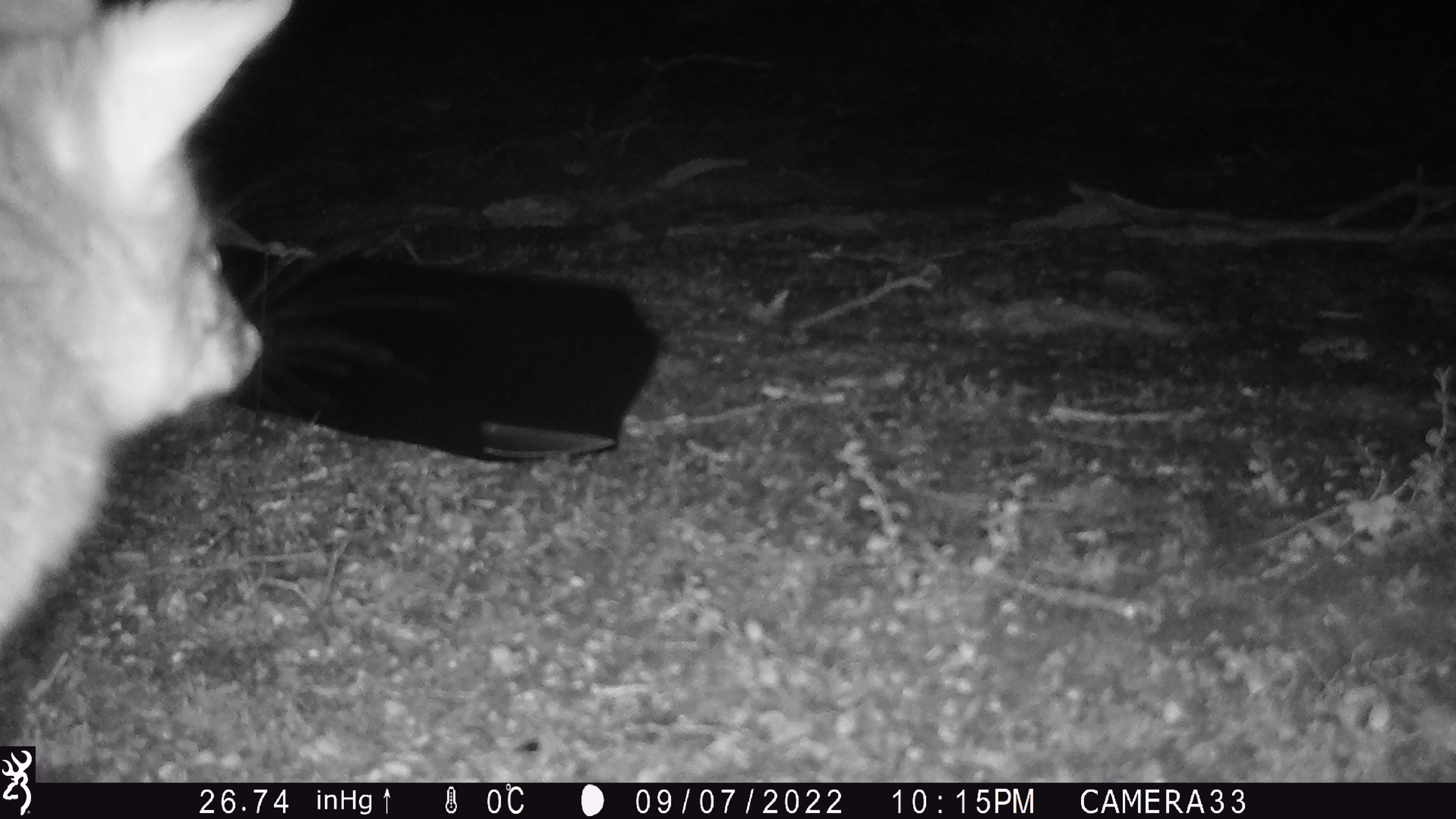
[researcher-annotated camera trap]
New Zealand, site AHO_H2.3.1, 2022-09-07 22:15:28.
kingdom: Animalia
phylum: Chordata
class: Mammalia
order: Diprotodontia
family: Phalangeridae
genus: Trichosurus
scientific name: Trichosurus vulpecula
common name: common brushtail possum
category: possum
Possum (common brushtail possum) (Trichosurus vulpecula).